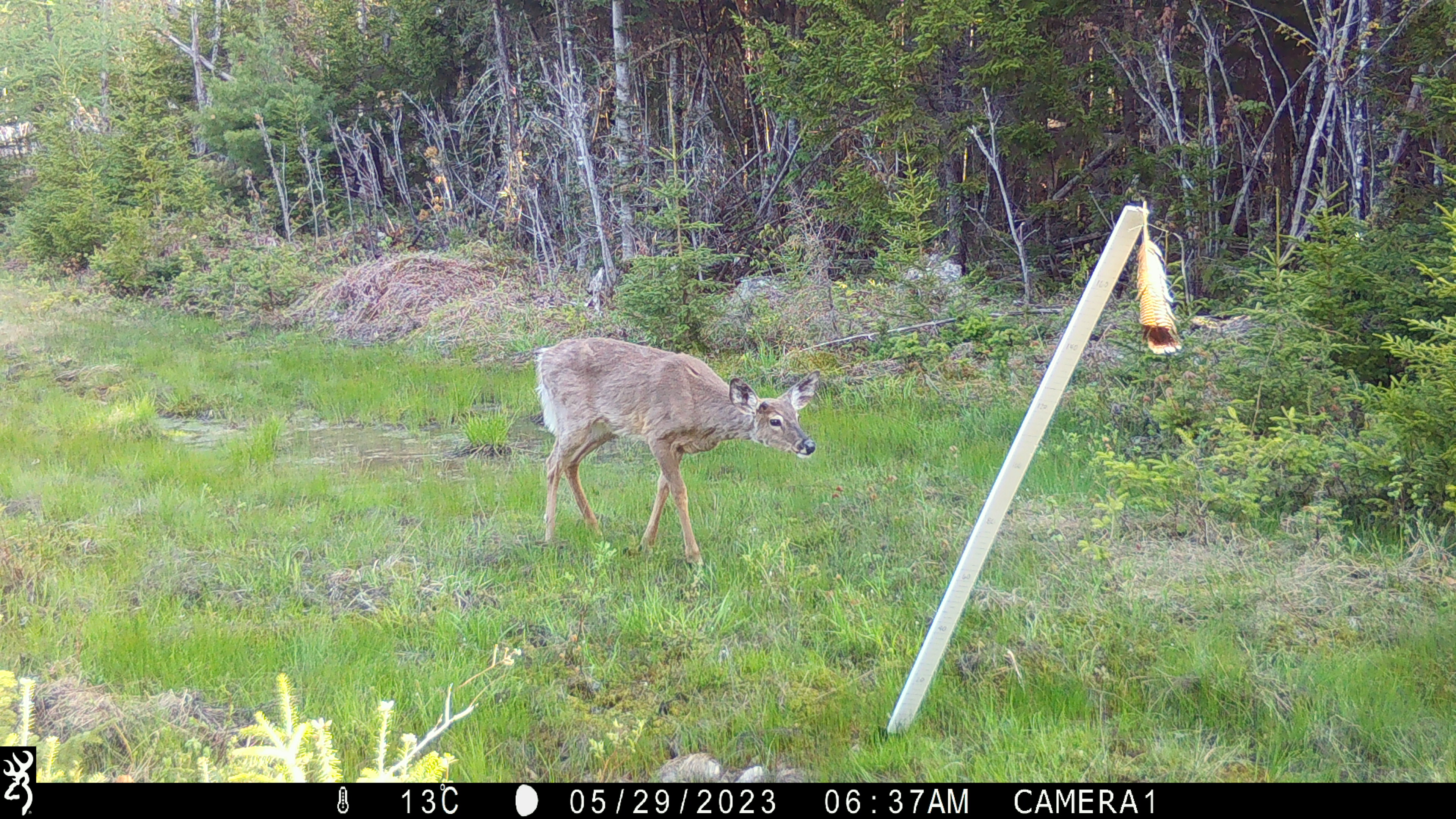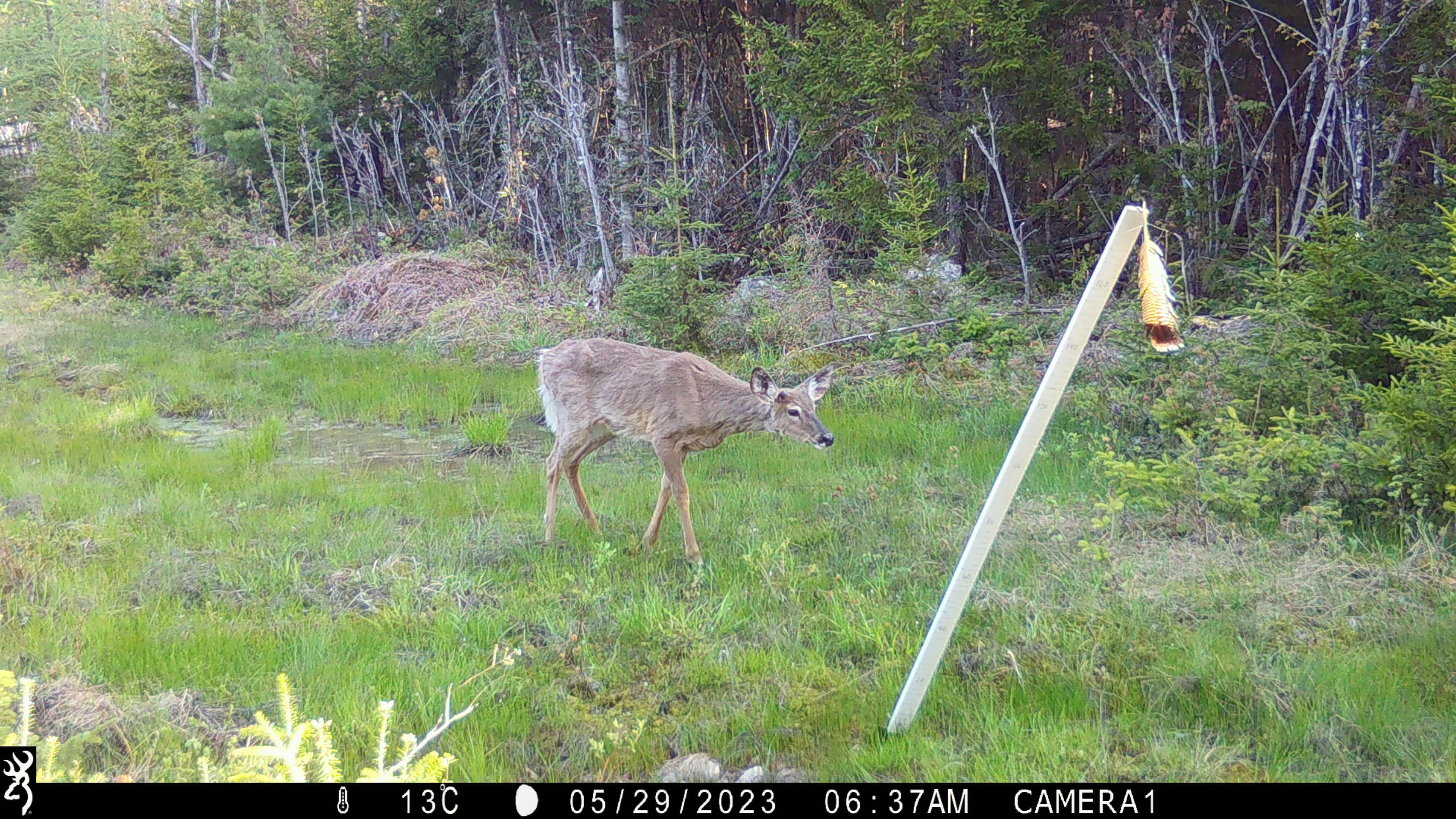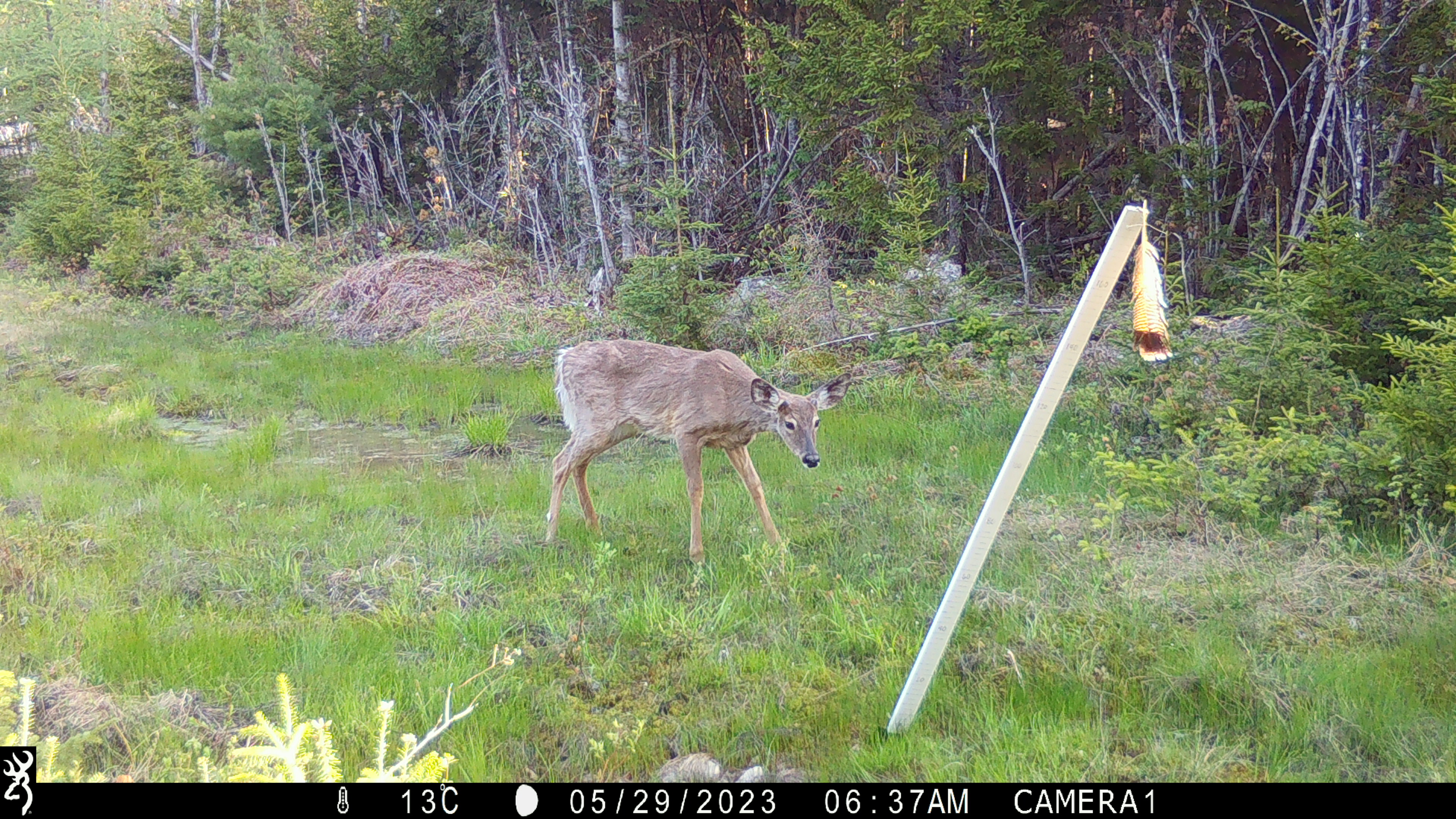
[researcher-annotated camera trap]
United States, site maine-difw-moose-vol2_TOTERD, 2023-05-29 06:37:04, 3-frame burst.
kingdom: Animalia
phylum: Chordata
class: Mammalia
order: Artiodactyla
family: Cervidae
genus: Odocoileus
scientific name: Odocoileus virginianus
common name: white-tailed deer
White-tailed deer (Odocoileus virginianus).